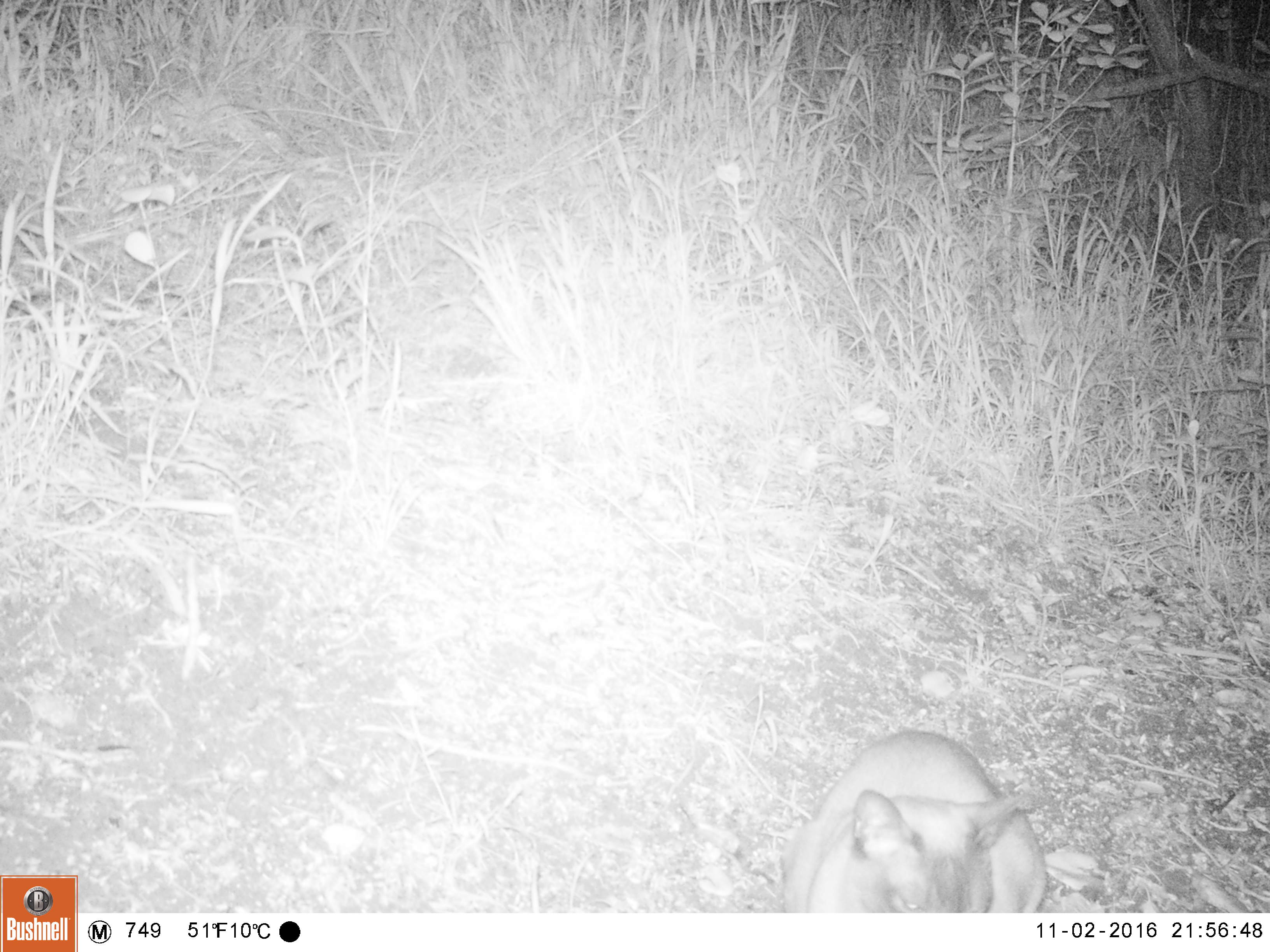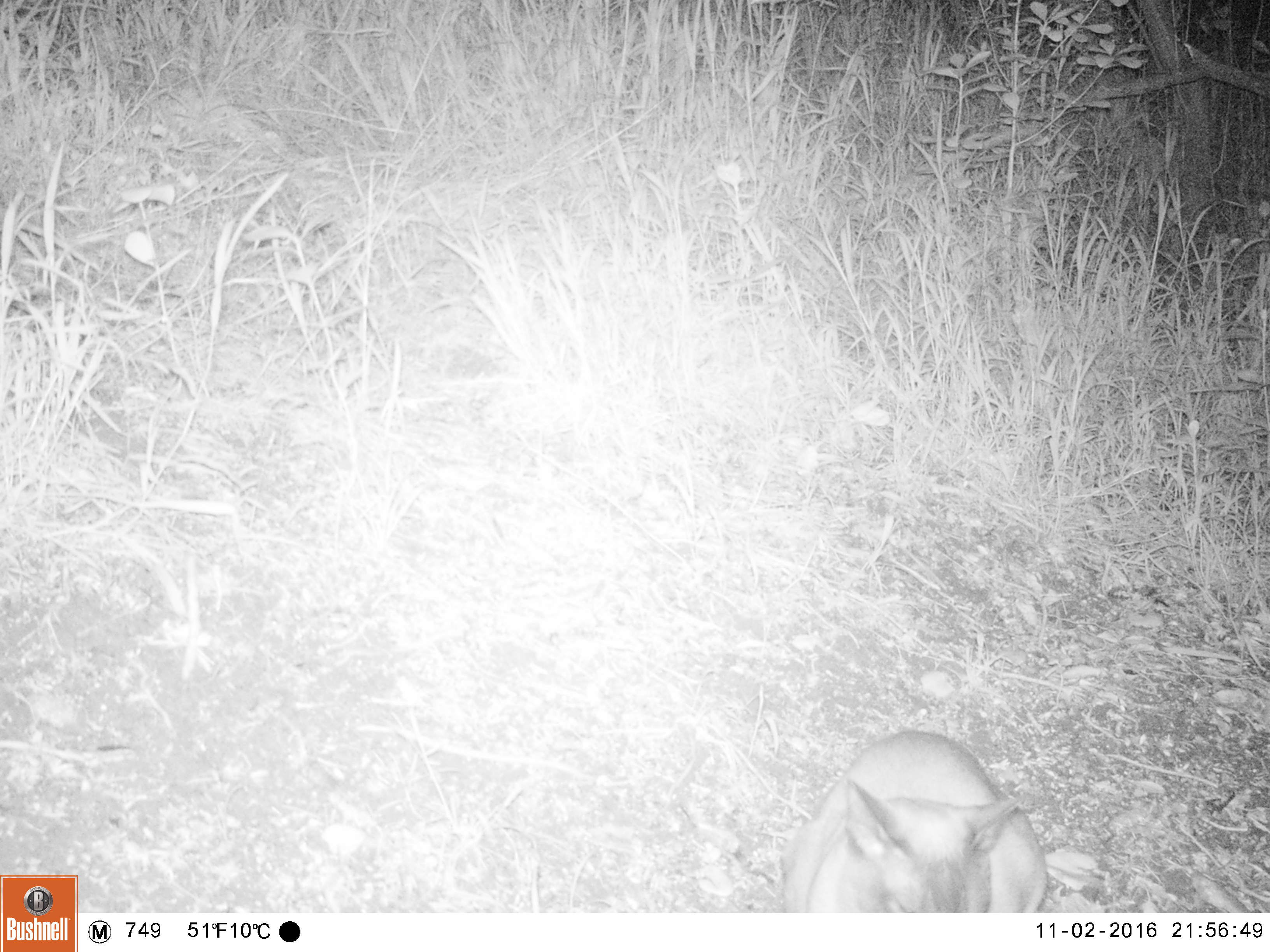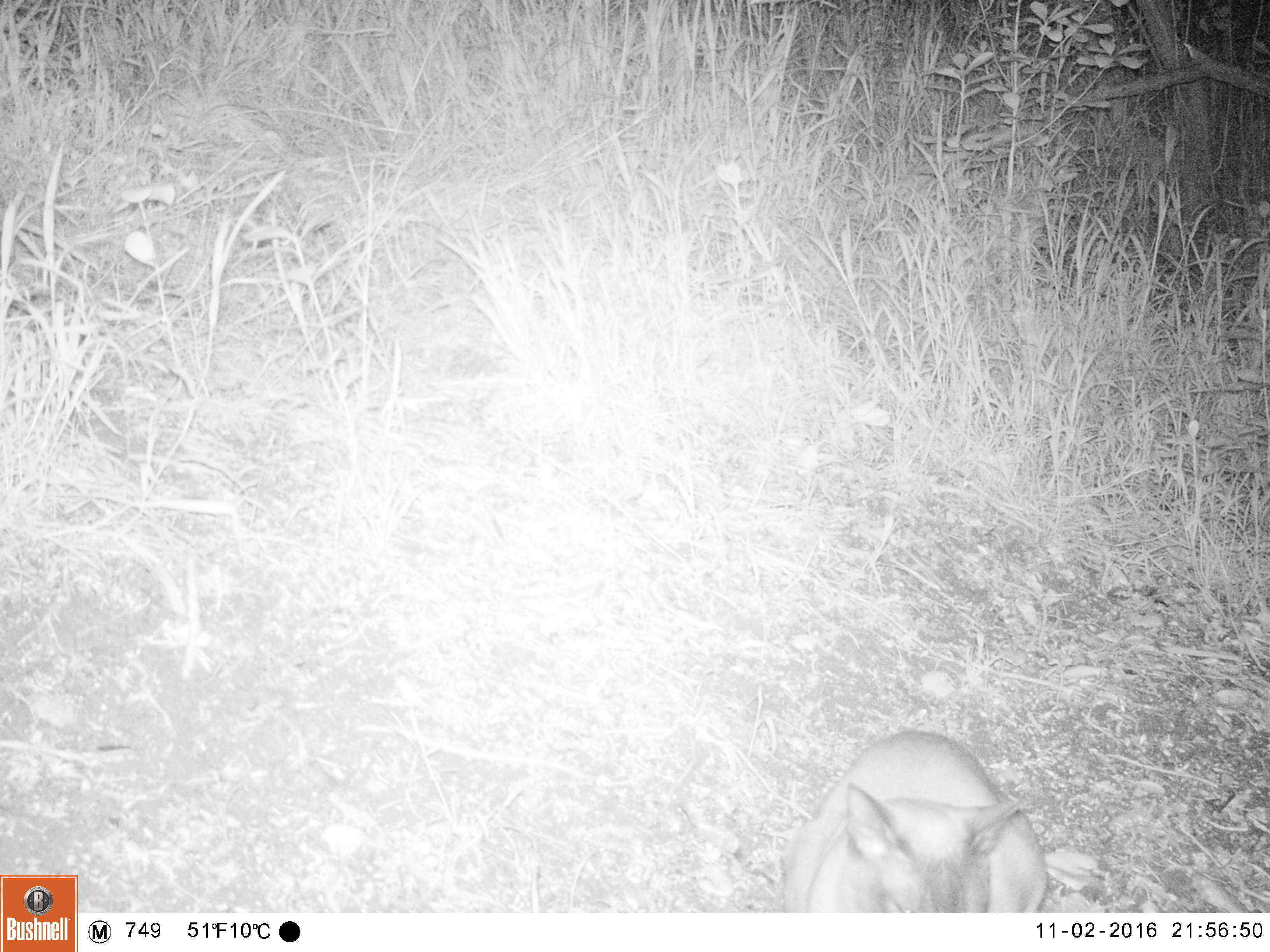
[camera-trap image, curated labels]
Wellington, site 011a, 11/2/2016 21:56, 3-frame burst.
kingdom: Animalia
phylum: Chordata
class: Mammalia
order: Carnivora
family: Felidae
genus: Felis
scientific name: Felis catus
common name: cat